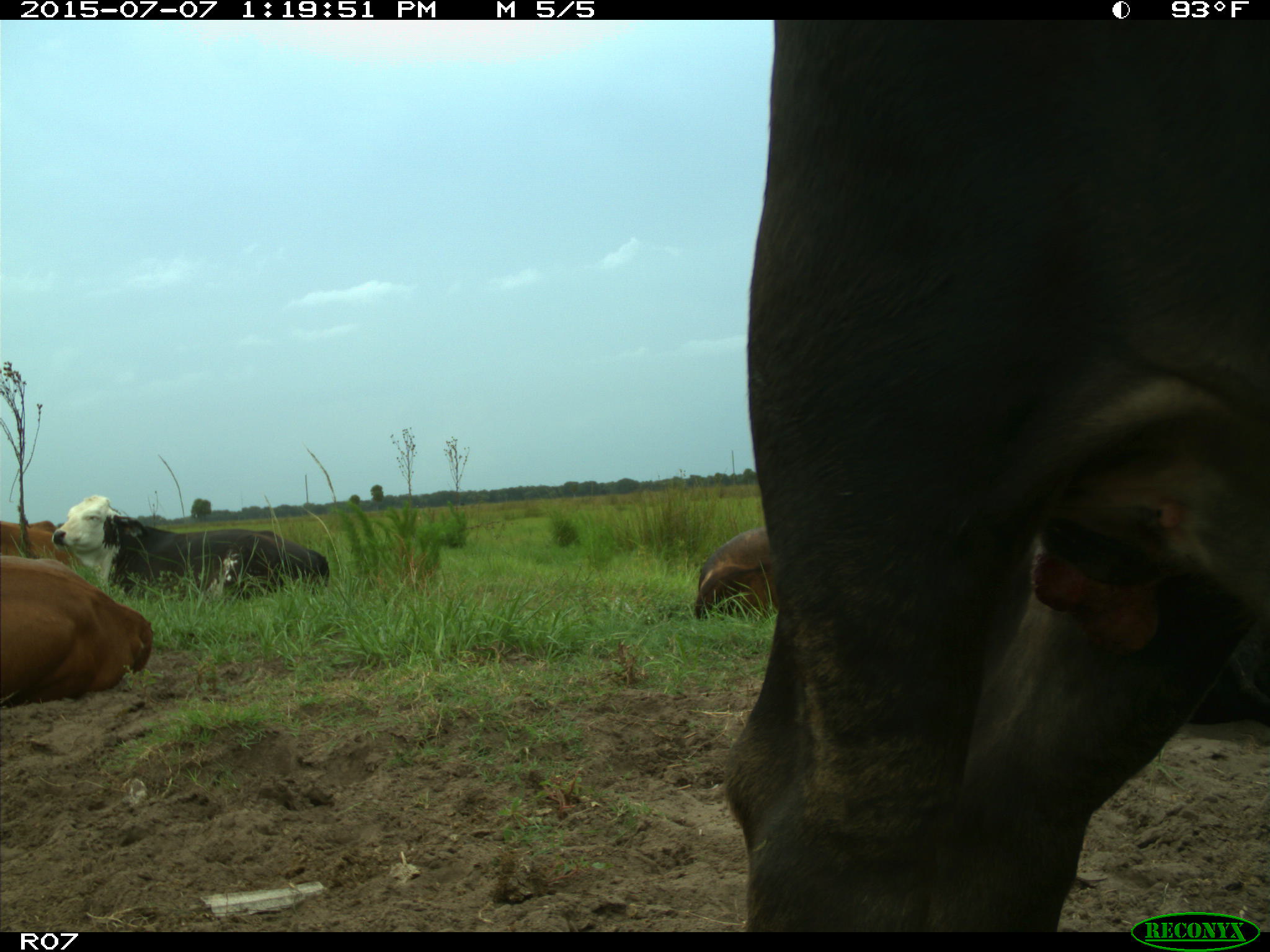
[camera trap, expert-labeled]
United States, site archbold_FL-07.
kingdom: Animalia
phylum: Chordata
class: Mammalia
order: Artiodactyla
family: Bovidae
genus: Bos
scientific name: Bos taurus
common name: domestic cow